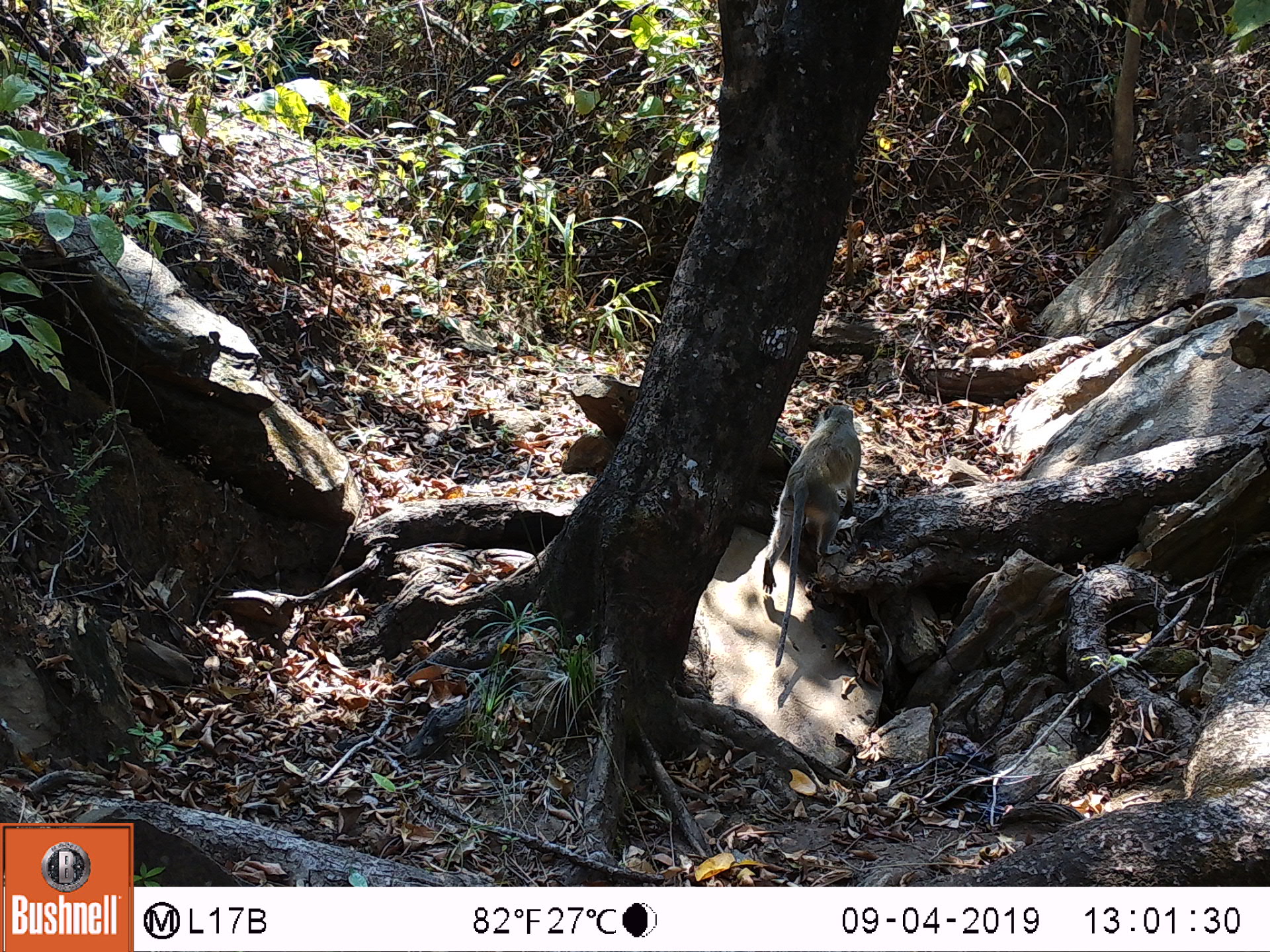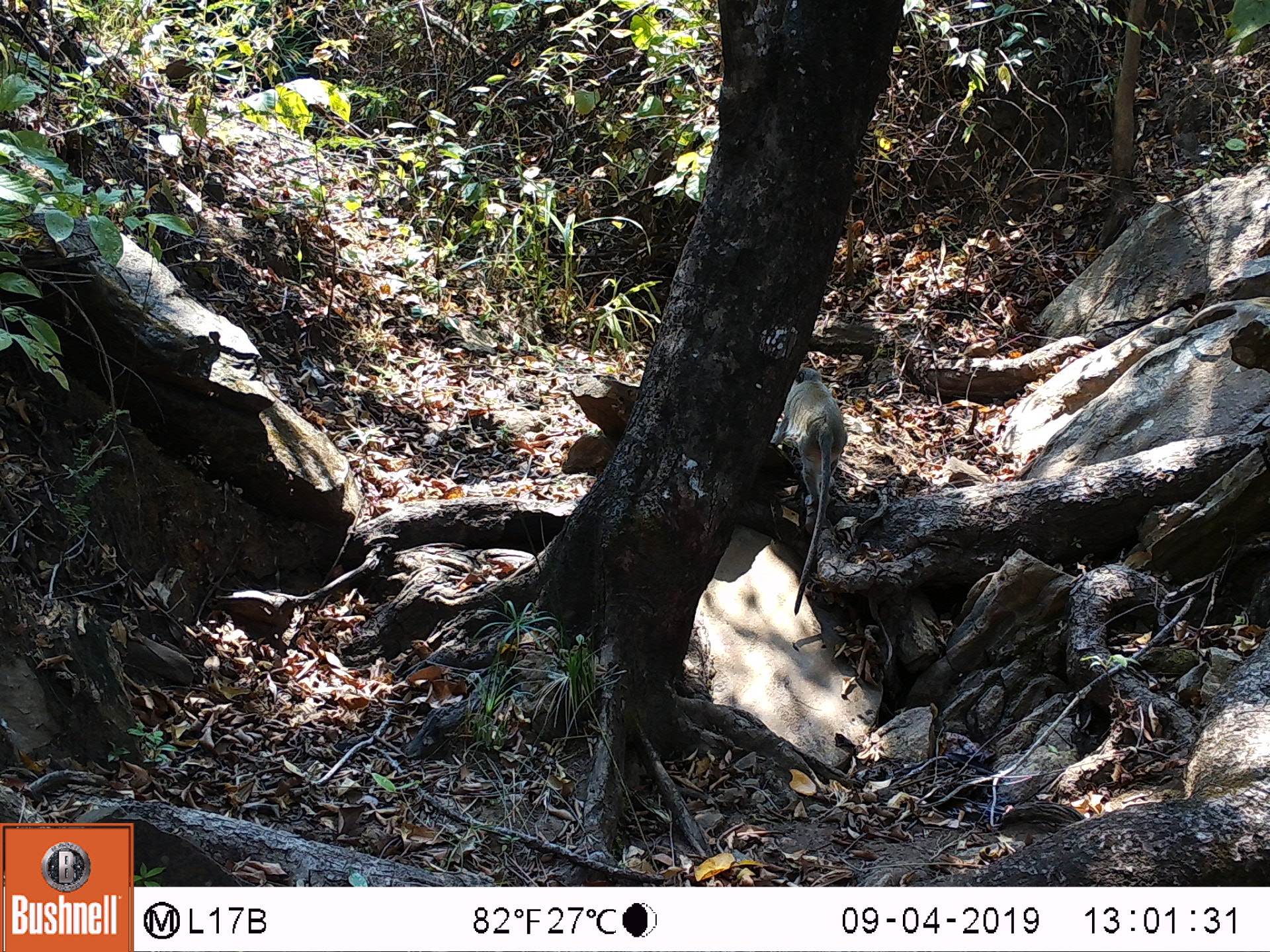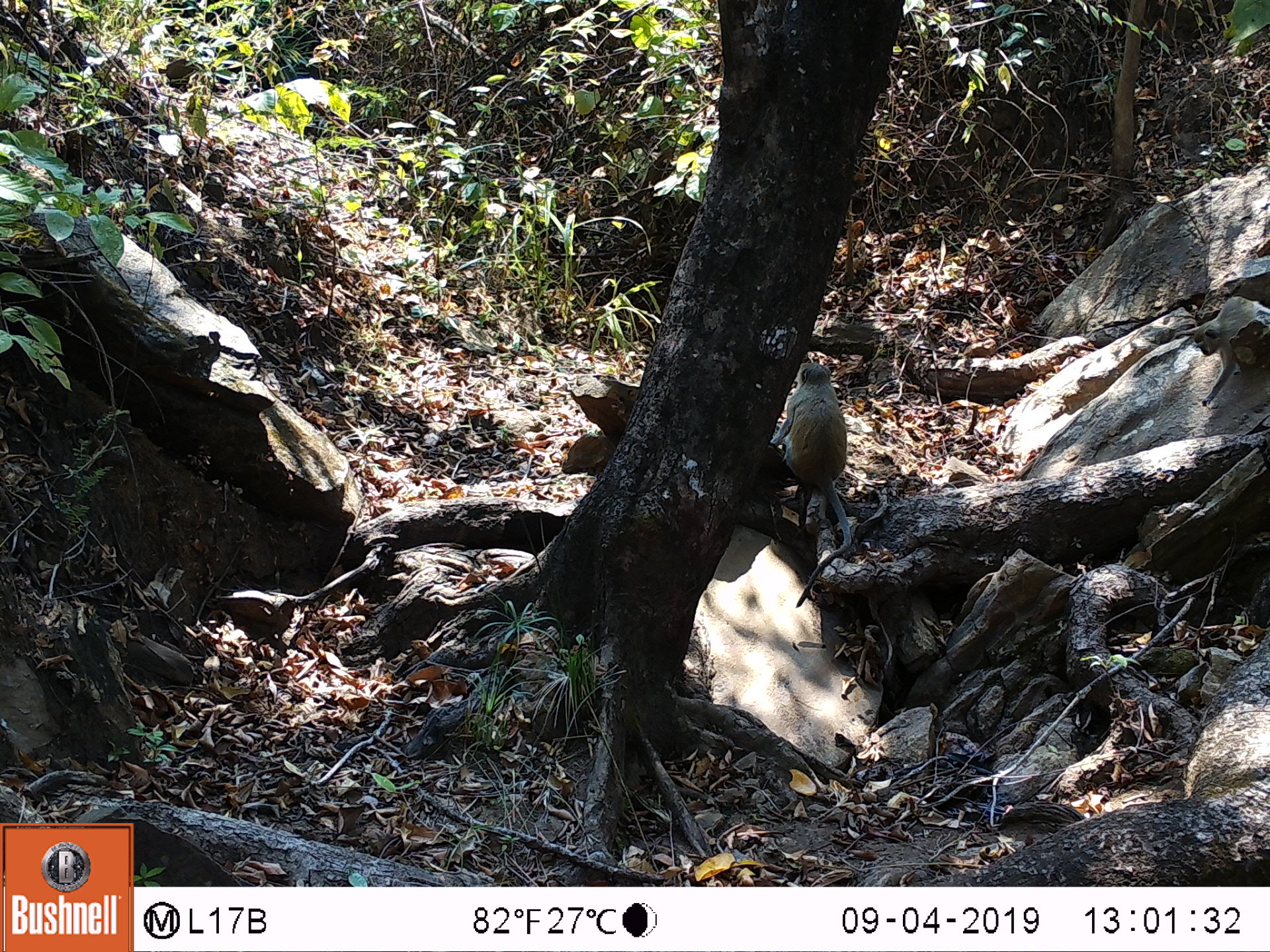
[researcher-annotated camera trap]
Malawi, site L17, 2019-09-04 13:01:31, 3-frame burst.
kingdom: Animalia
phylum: Chordata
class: Mammalia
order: Primates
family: Cercopithecidae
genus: Chlorocebus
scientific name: Chlorocebus pygerythrus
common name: vervet monkey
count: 1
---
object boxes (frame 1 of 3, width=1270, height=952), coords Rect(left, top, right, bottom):
vervet monkey: Rect(749, 401, 865, 673)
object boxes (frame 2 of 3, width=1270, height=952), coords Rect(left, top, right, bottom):
vervet monkey: Rect(771, 357, 848, 613)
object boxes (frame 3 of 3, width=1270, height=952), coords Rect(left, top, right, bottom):
vervet monkey: Rect(776, 360, 860, 598); Rect(1184, 318, 1262, 416)